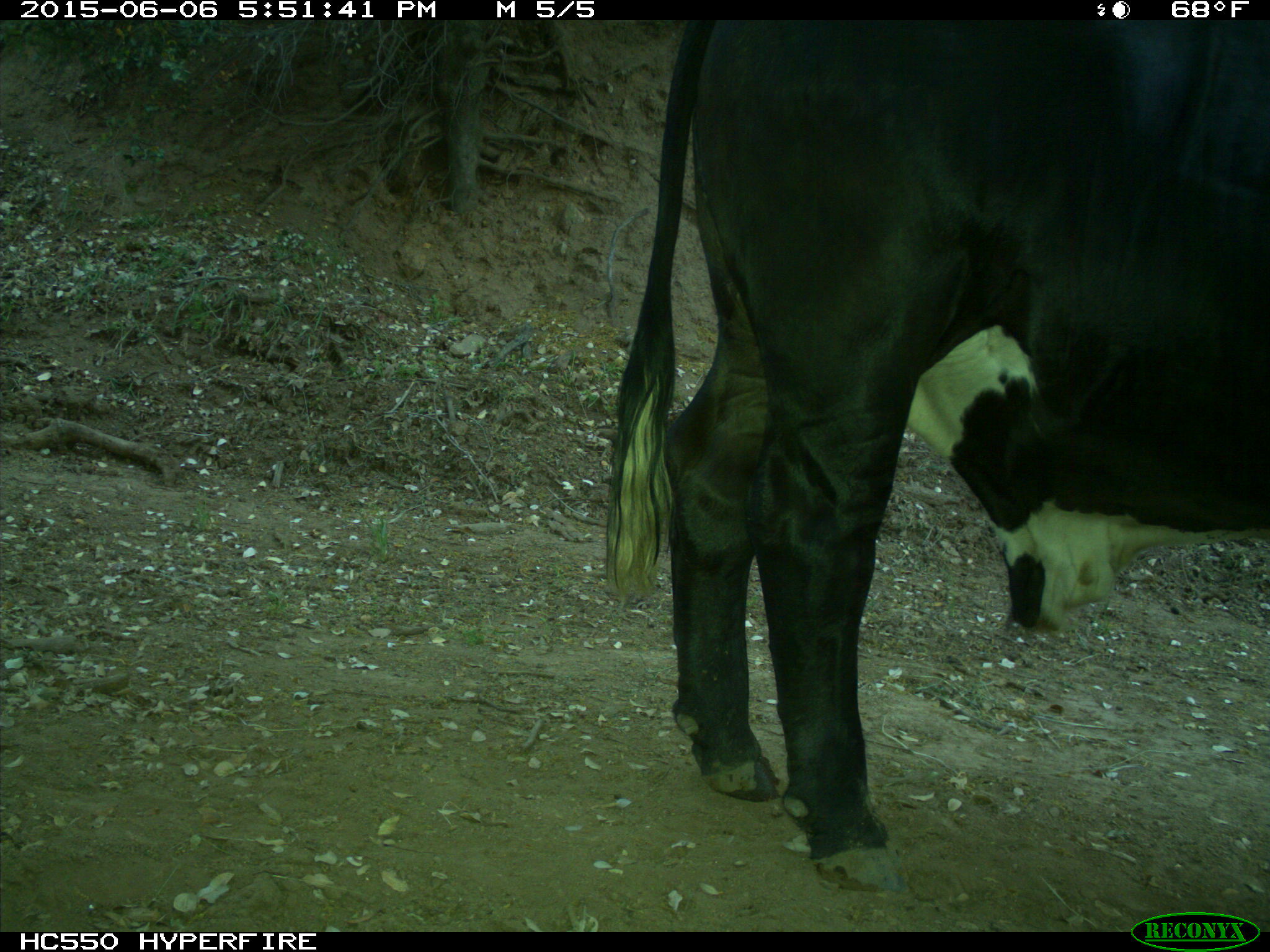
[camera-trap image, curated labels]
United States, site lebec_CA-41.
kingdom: Animalia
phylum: Chordata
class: Mammalia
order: Artiodactyla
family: Bovidae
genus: Bos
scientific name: Bos taurus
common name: domestic cow